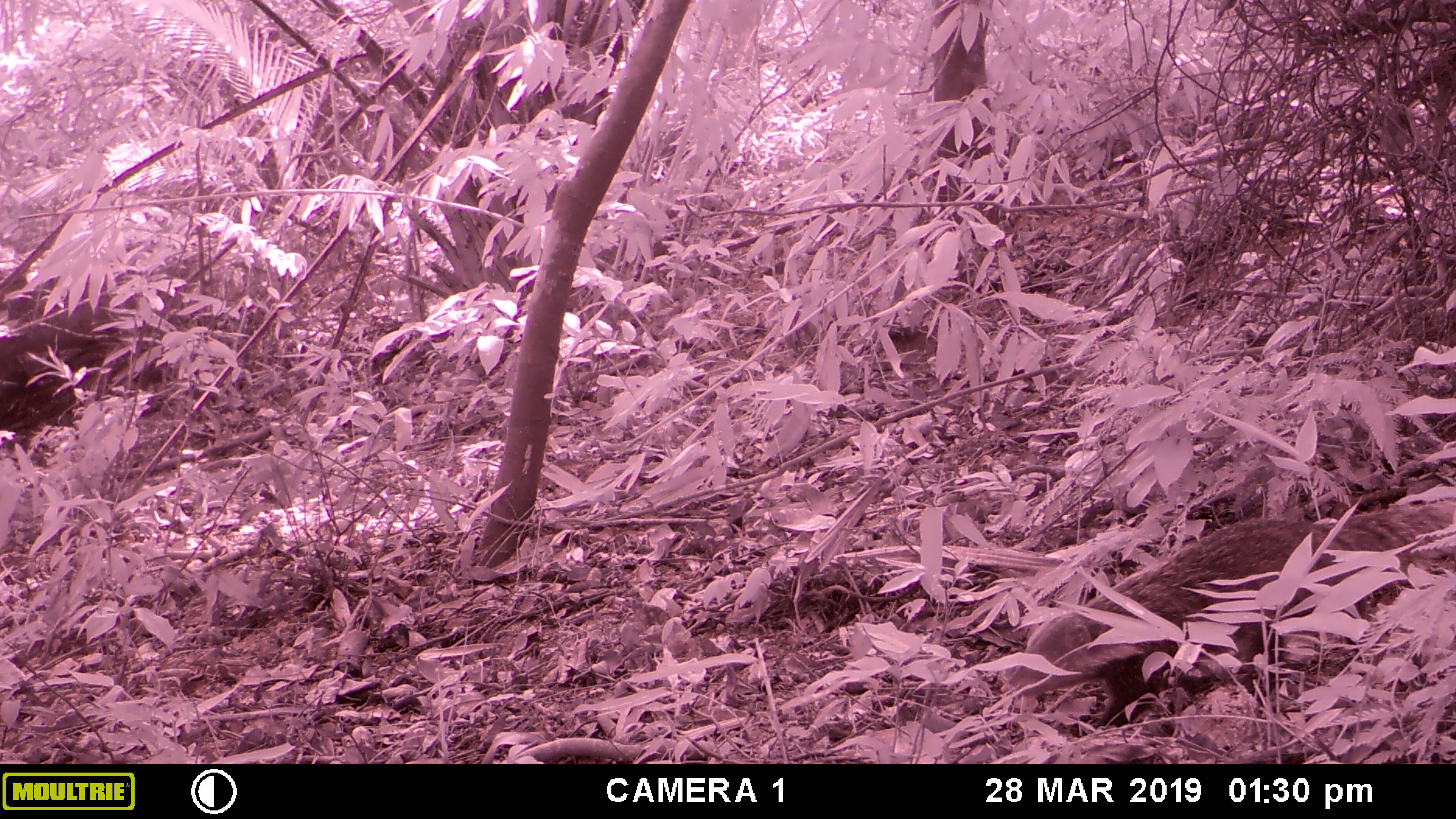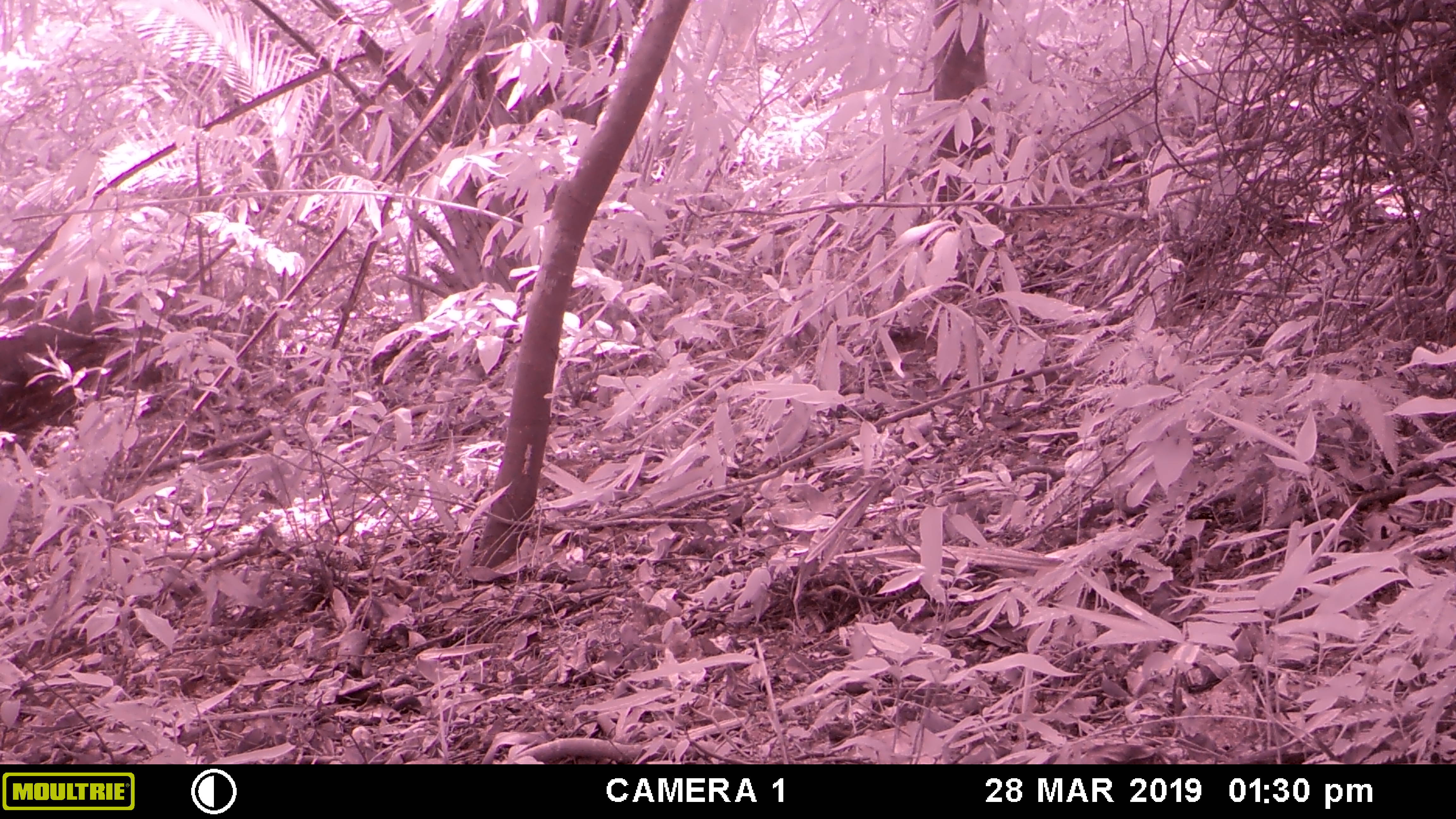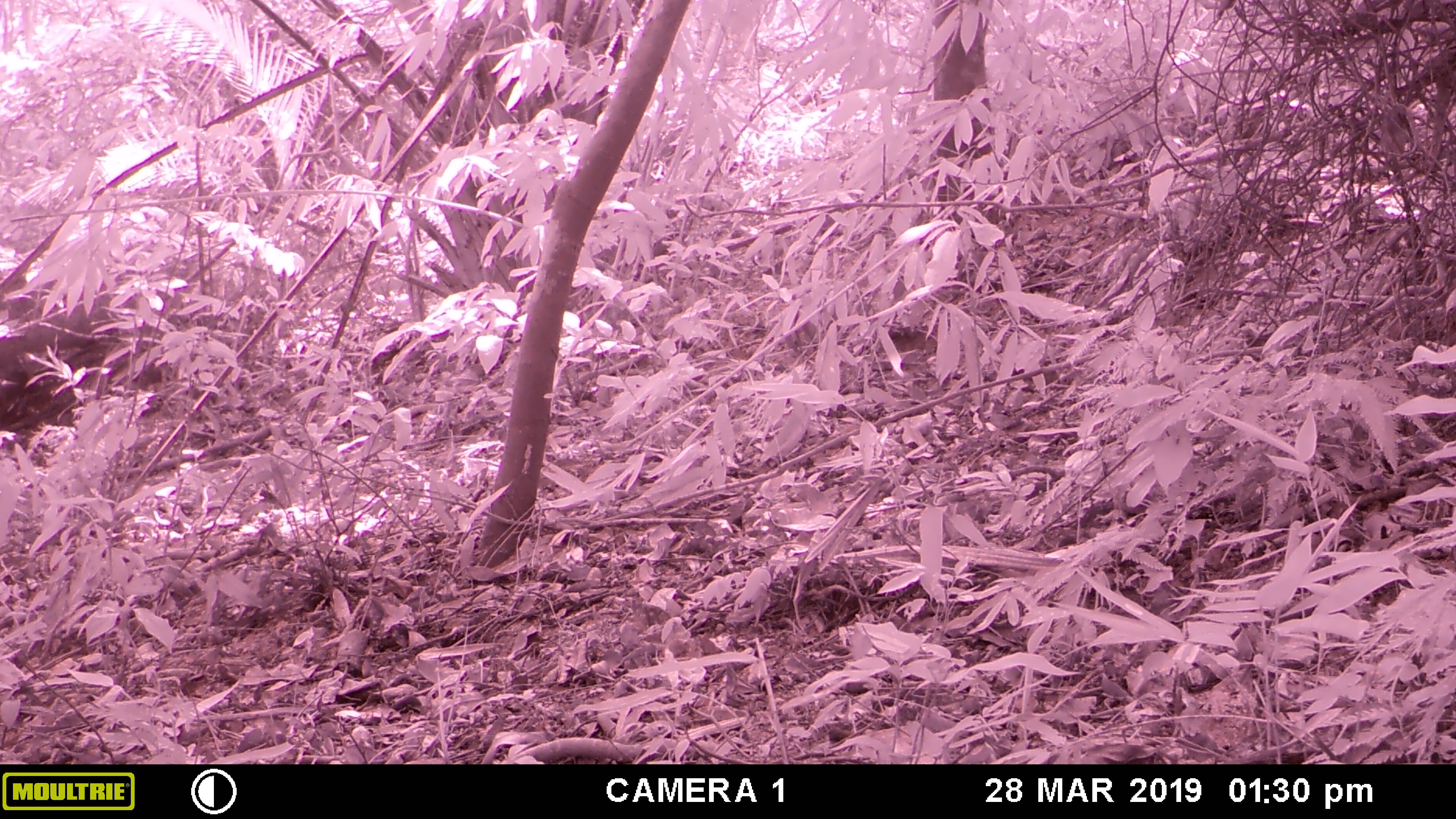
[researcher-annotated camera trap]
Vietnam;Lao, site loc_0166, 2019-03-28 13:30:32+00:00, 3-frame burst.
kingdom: Animalia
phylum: Chordata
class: Mammalia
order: Carnivora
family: Herpestidae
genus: Urva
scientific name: Urva urva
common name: crab-eating mongoose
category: crab eating mongoose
Crab eating mongoose (crab-eating mongoose) (Urva urva). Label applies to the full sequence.